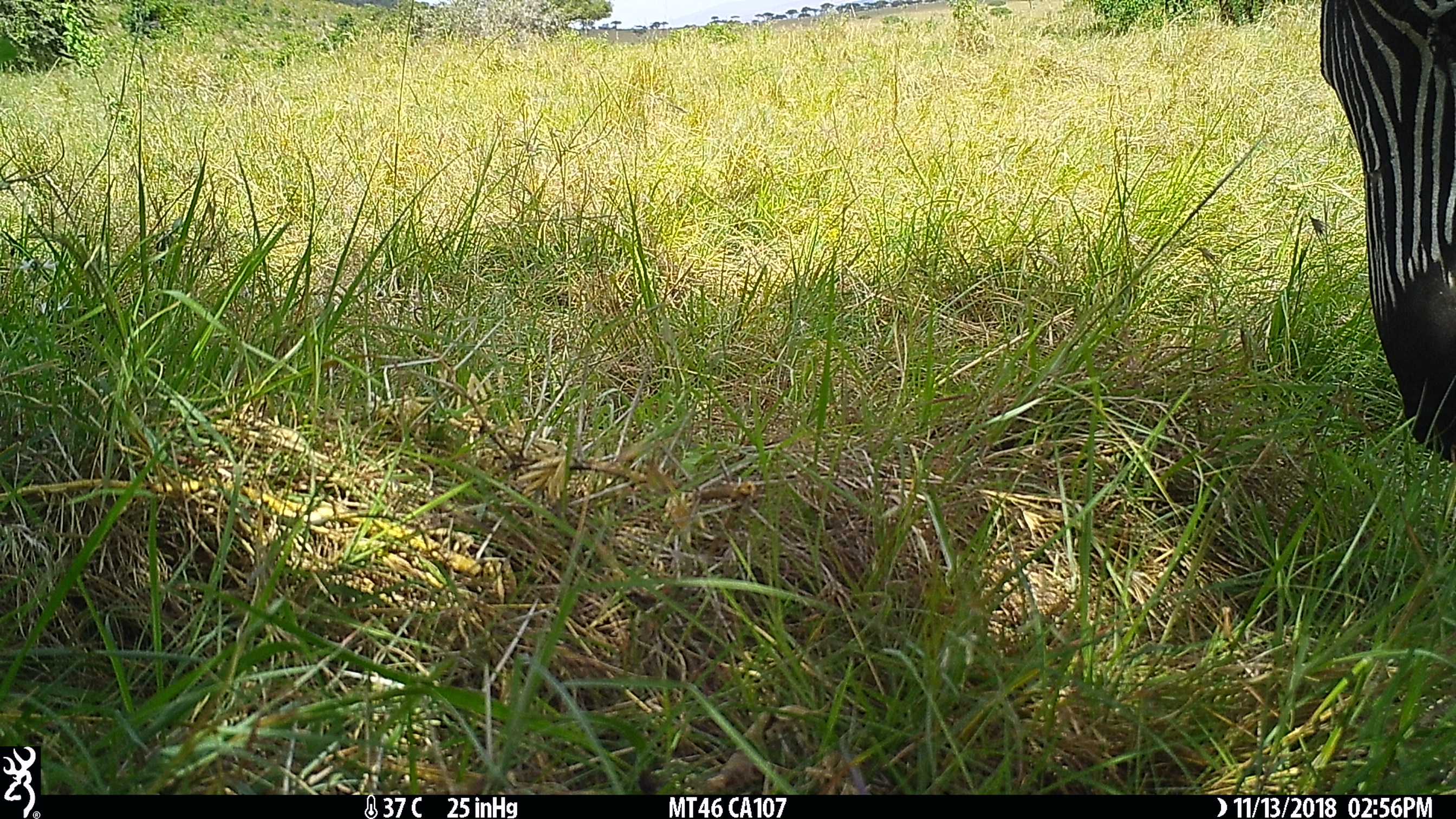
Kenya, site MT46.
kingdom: Animalia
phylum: Chordata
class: Mammalia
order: Perissodactyla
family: Equidae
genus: Equus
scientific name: Equus quagga burchellii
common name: burchell's zebra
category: zebra